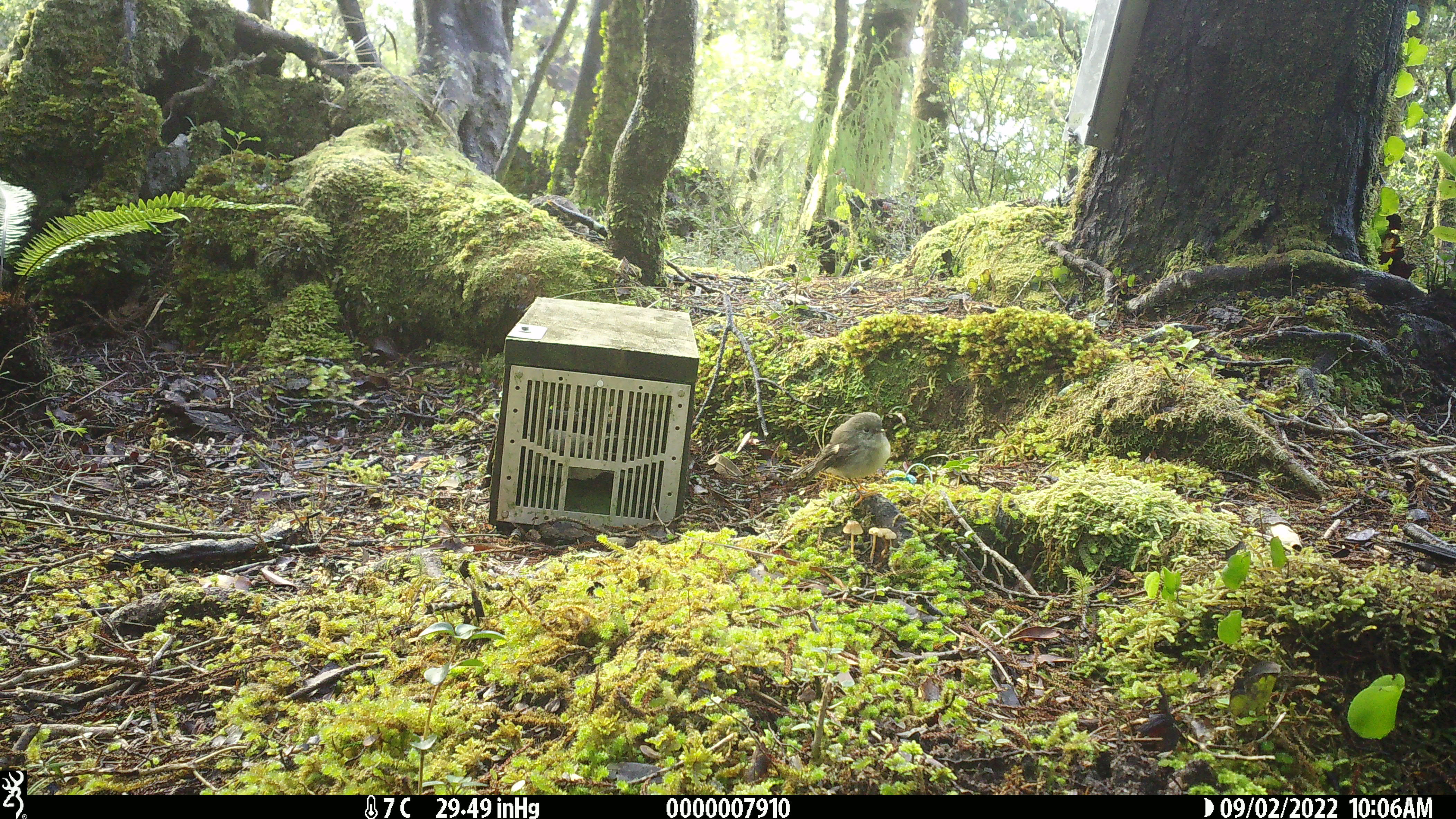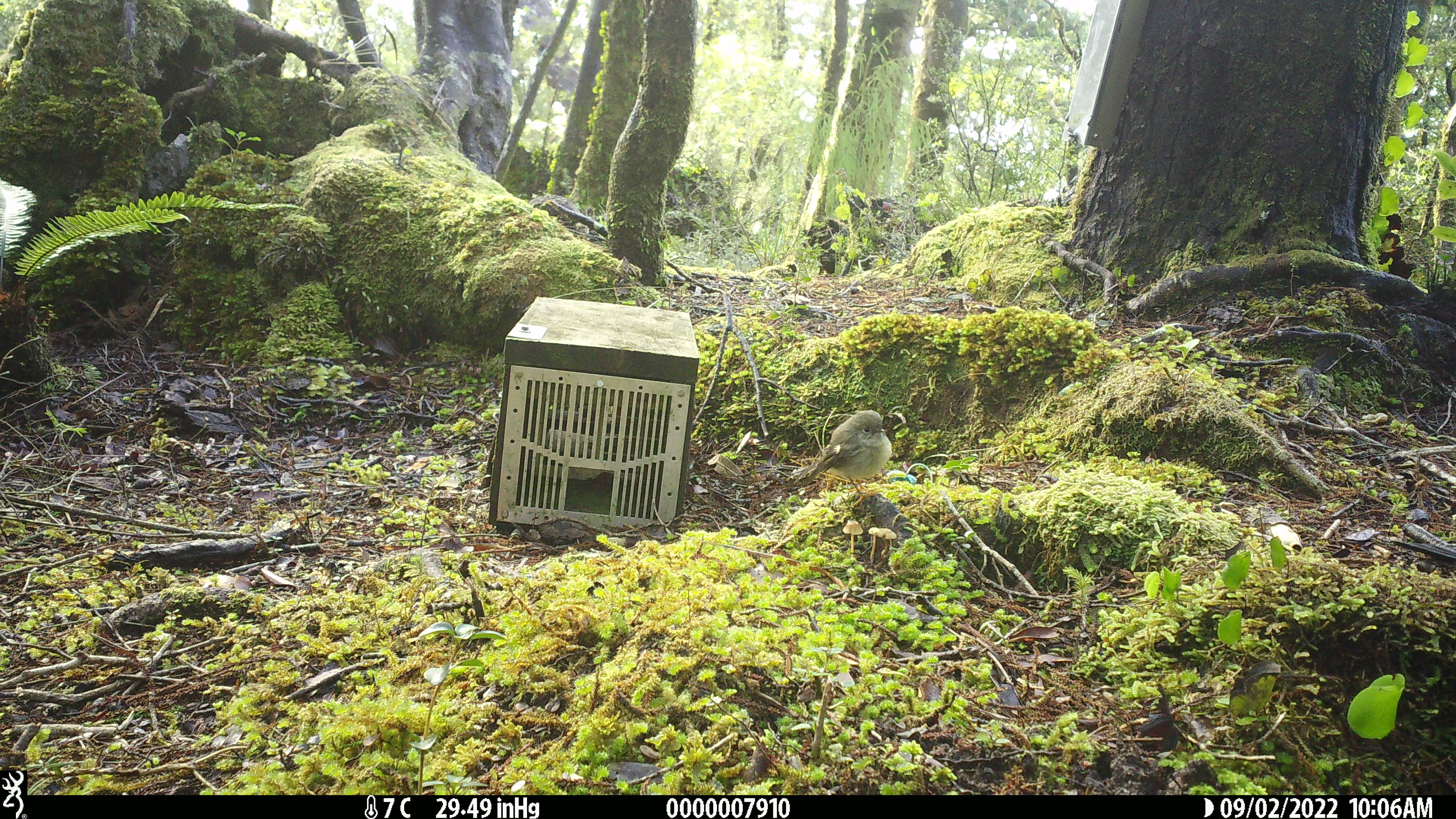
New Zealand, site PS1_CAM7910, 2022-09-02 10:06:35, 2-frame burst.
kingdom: Animalia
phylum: Chordata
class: Aves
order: Passeriformes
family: Petroicidae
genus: Petroica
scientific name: Petroica macrocephala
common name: tomtit